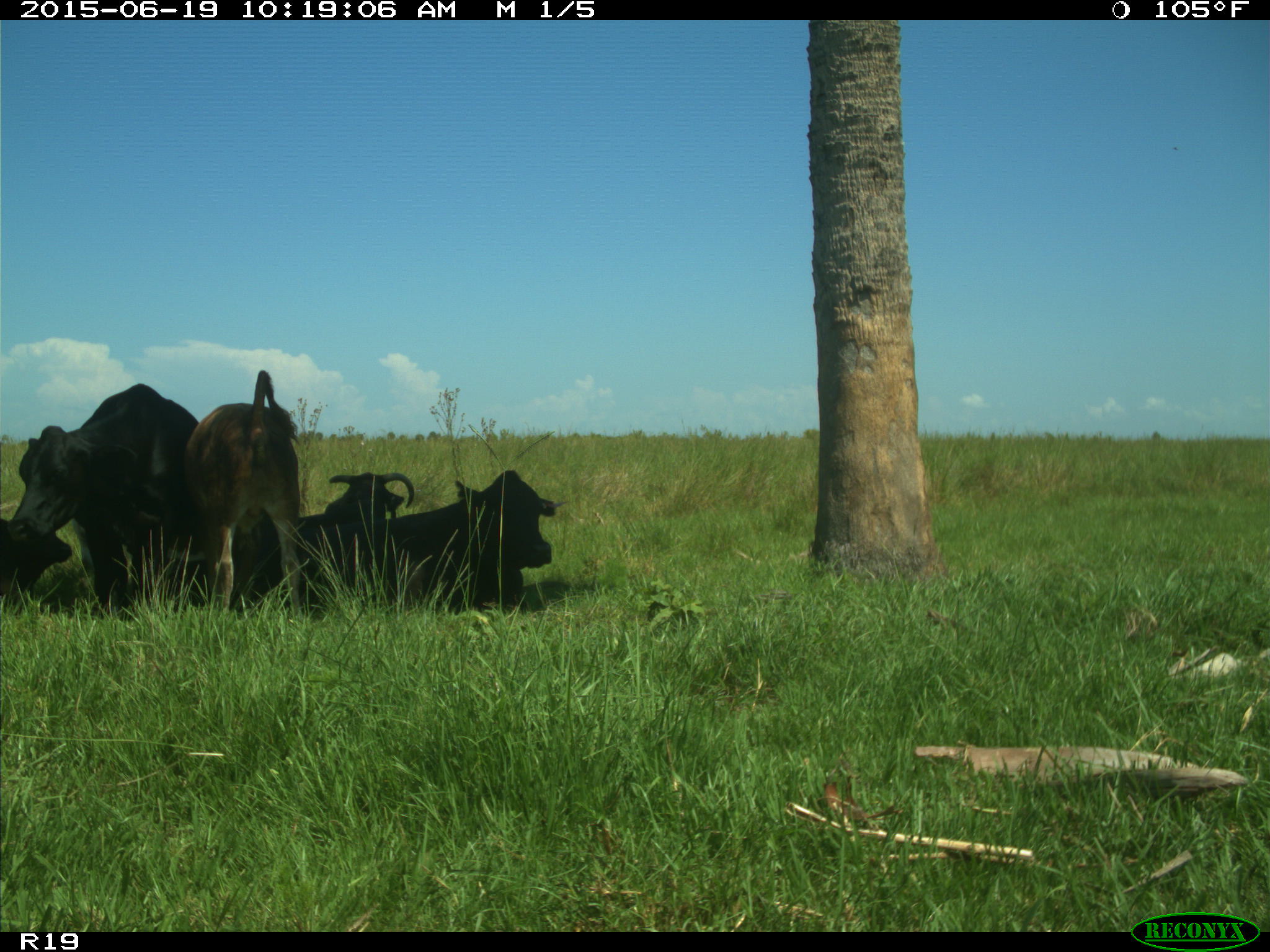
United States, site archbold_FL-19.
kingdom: Animalia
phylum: Chordata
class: Mammalia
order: Artiodactyla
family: Bovidae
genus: Bos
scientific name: Bos taurus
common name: domestic cow